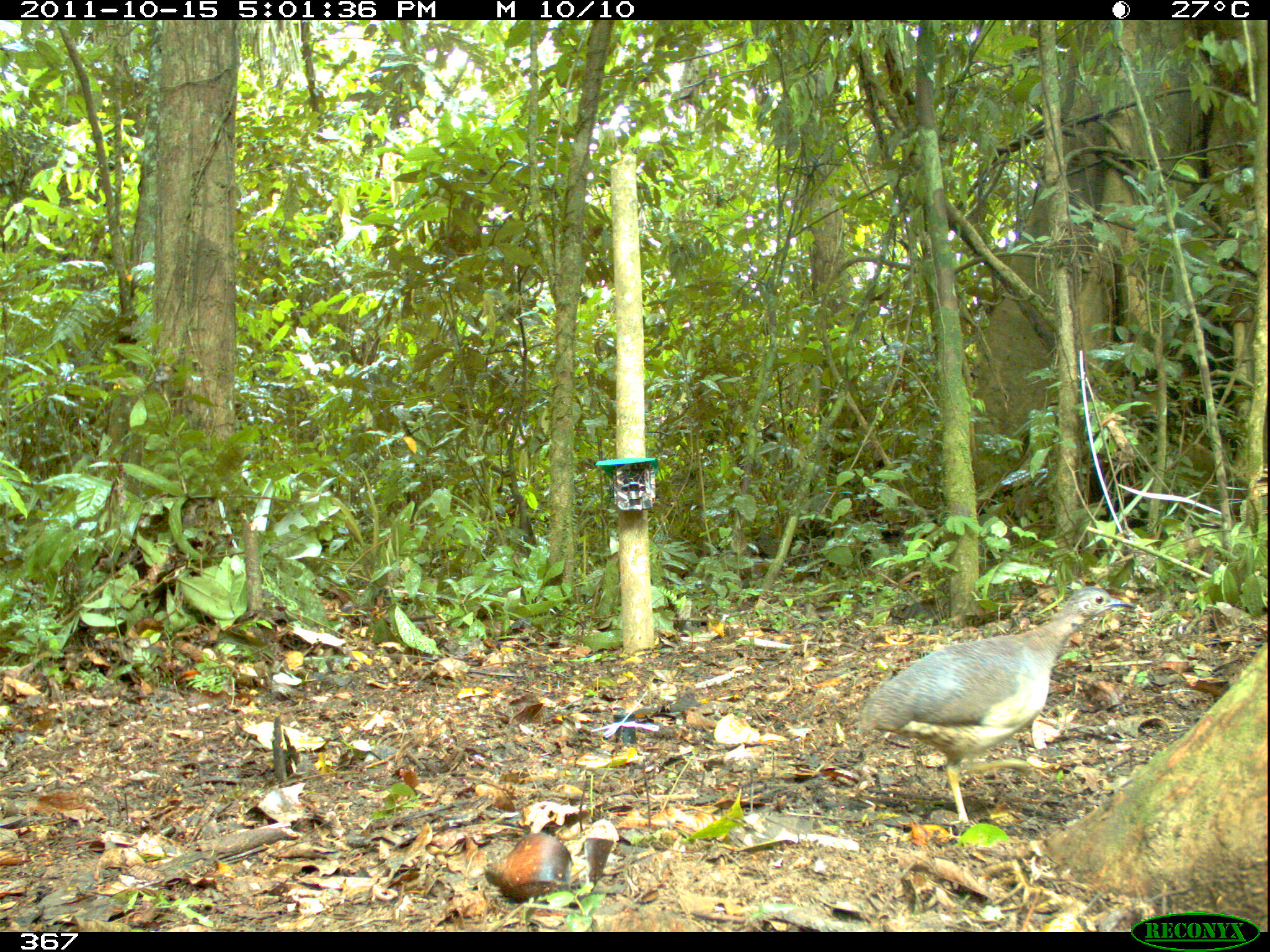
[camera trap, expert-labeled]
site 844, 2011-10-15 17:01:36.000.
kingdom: Animalia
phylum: Chordata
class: Aves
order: Tinamiformes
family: Tinamidae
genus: Crypturellus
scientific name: Crypturellus soui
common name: little tinamou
Crypturellus soui (little tinamou).